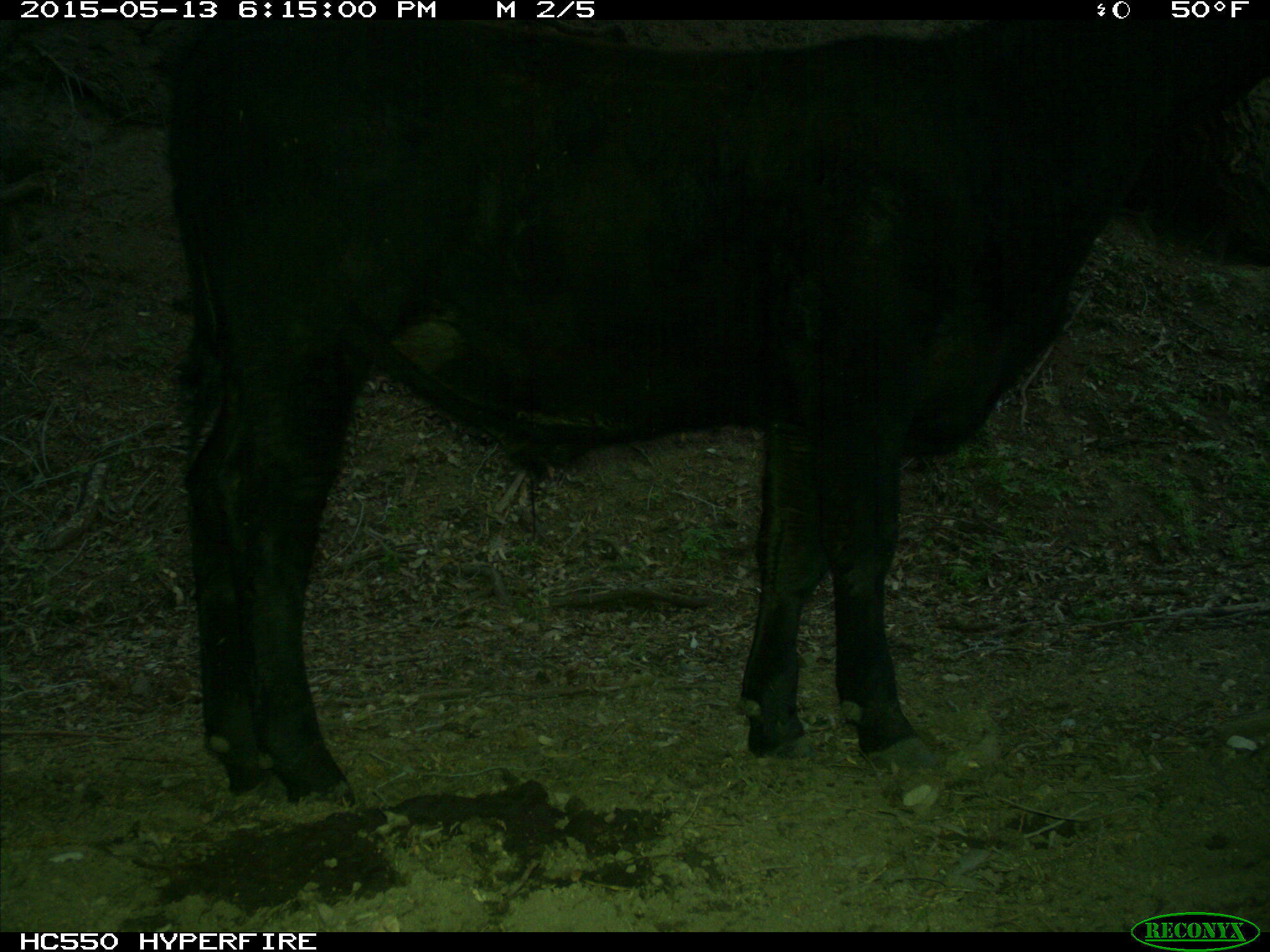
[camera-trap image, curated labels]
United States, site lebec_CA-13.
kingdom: Animalia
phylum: Chordata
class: Mammalia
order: Artiodactyla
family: Bovidae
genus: Bos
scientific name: Bos taurus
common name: domestic cow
Bos taurus (domestic cow).